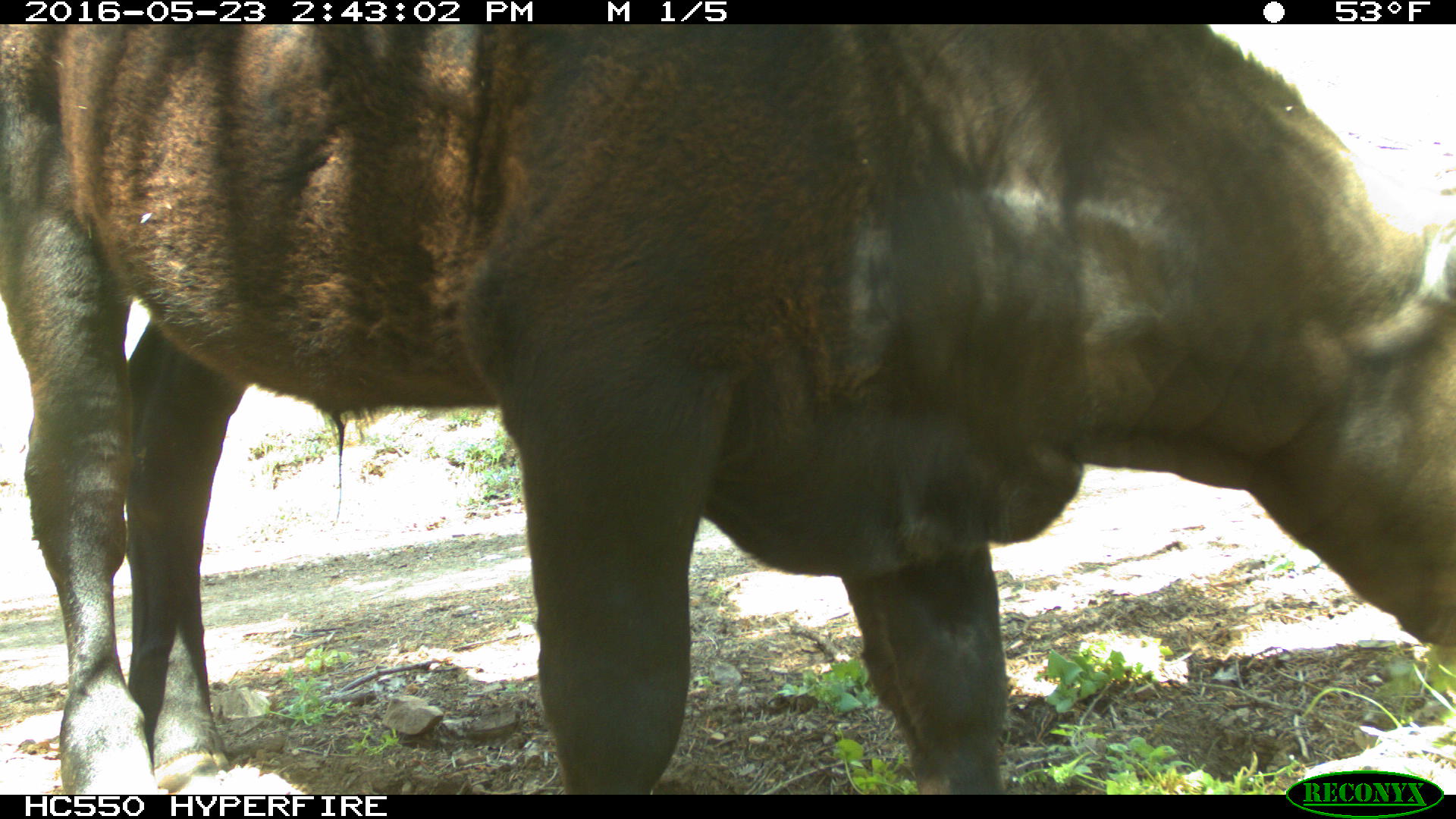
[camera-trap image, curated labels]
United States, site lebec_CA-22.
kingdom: Animalia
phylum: Chordata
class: Mammalia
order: Artiodactyla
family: Bovidae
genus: Bos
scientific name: Bos taurus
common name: domestic cow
Bos taurus (domestic cow).